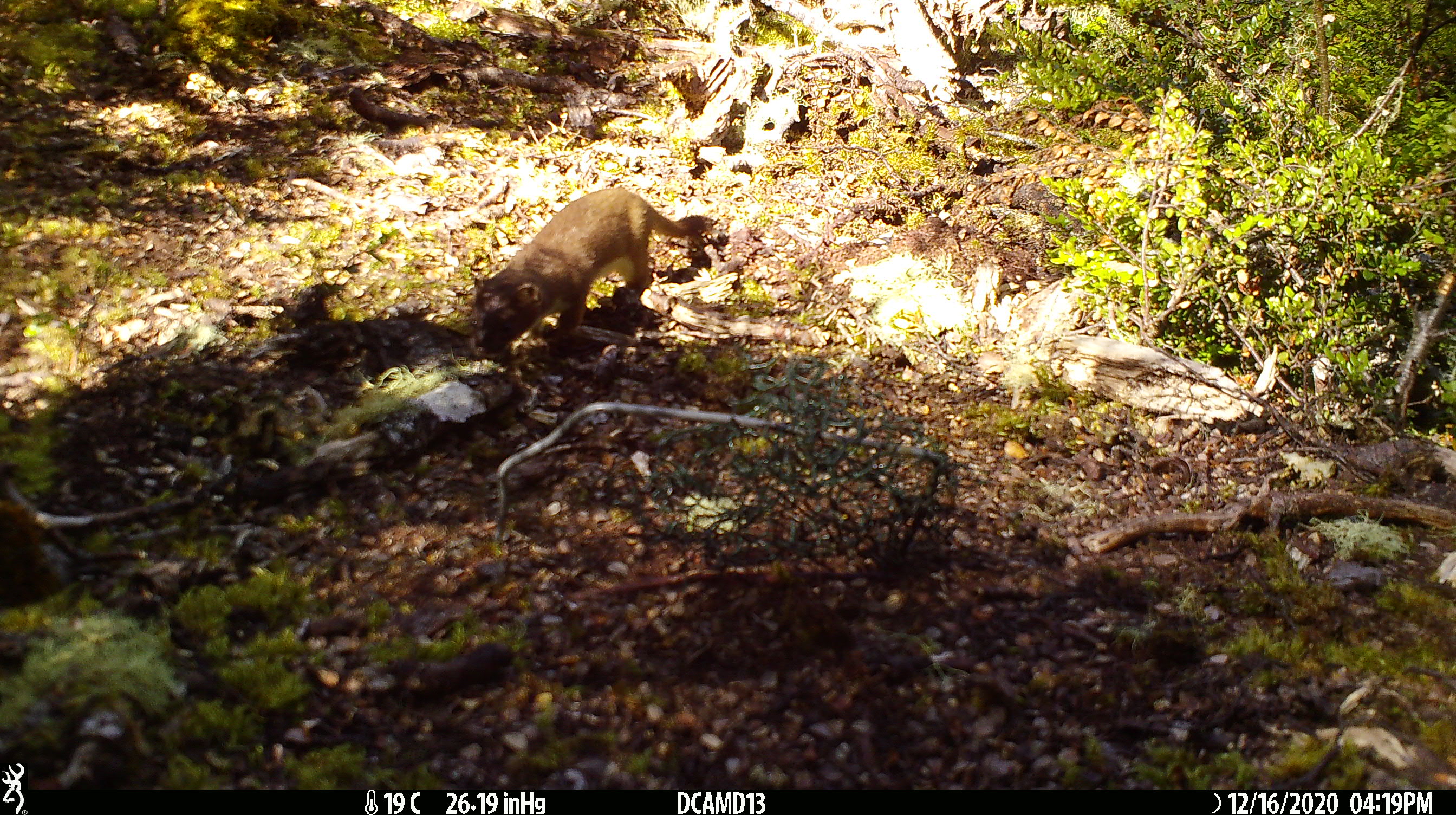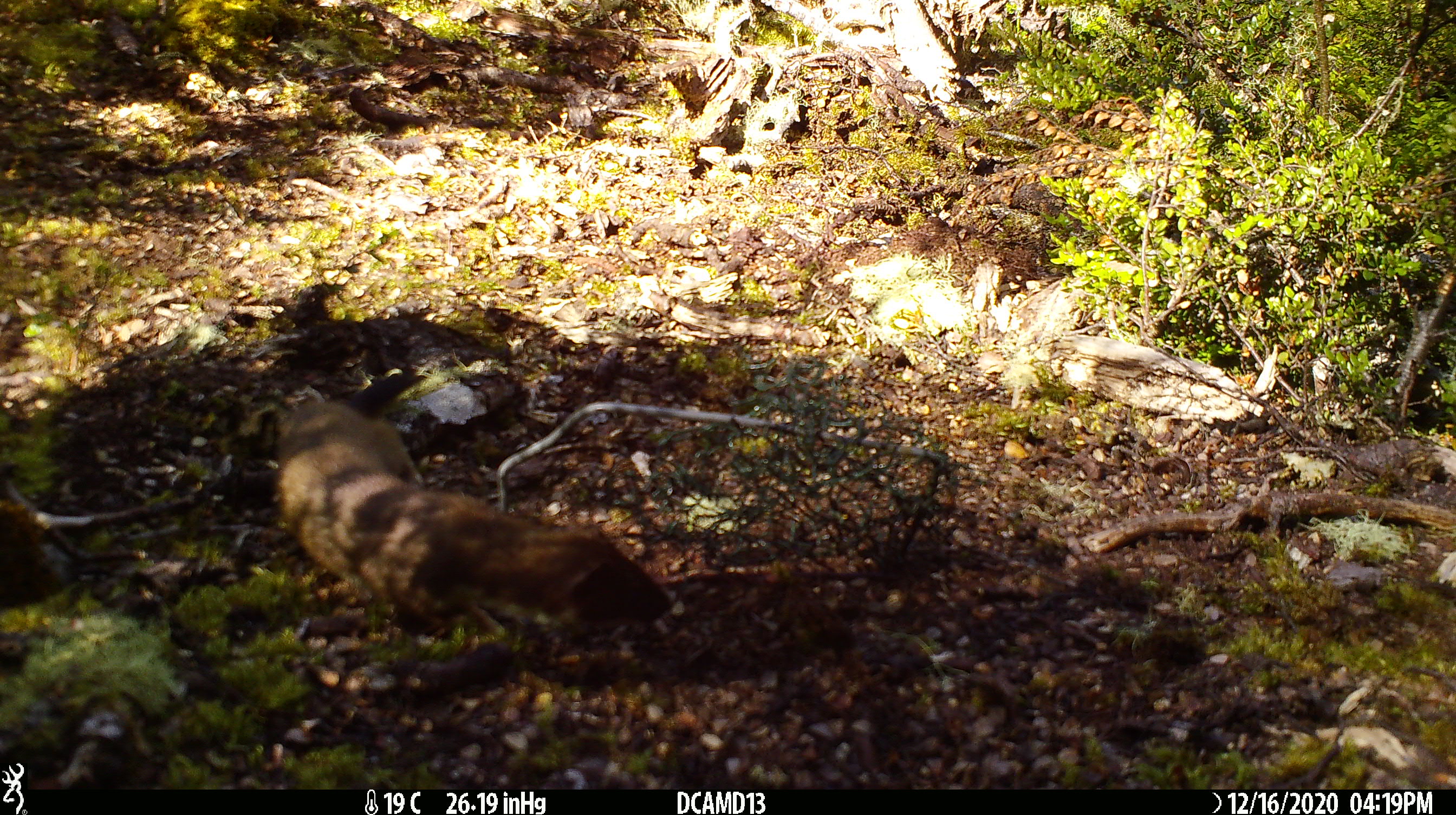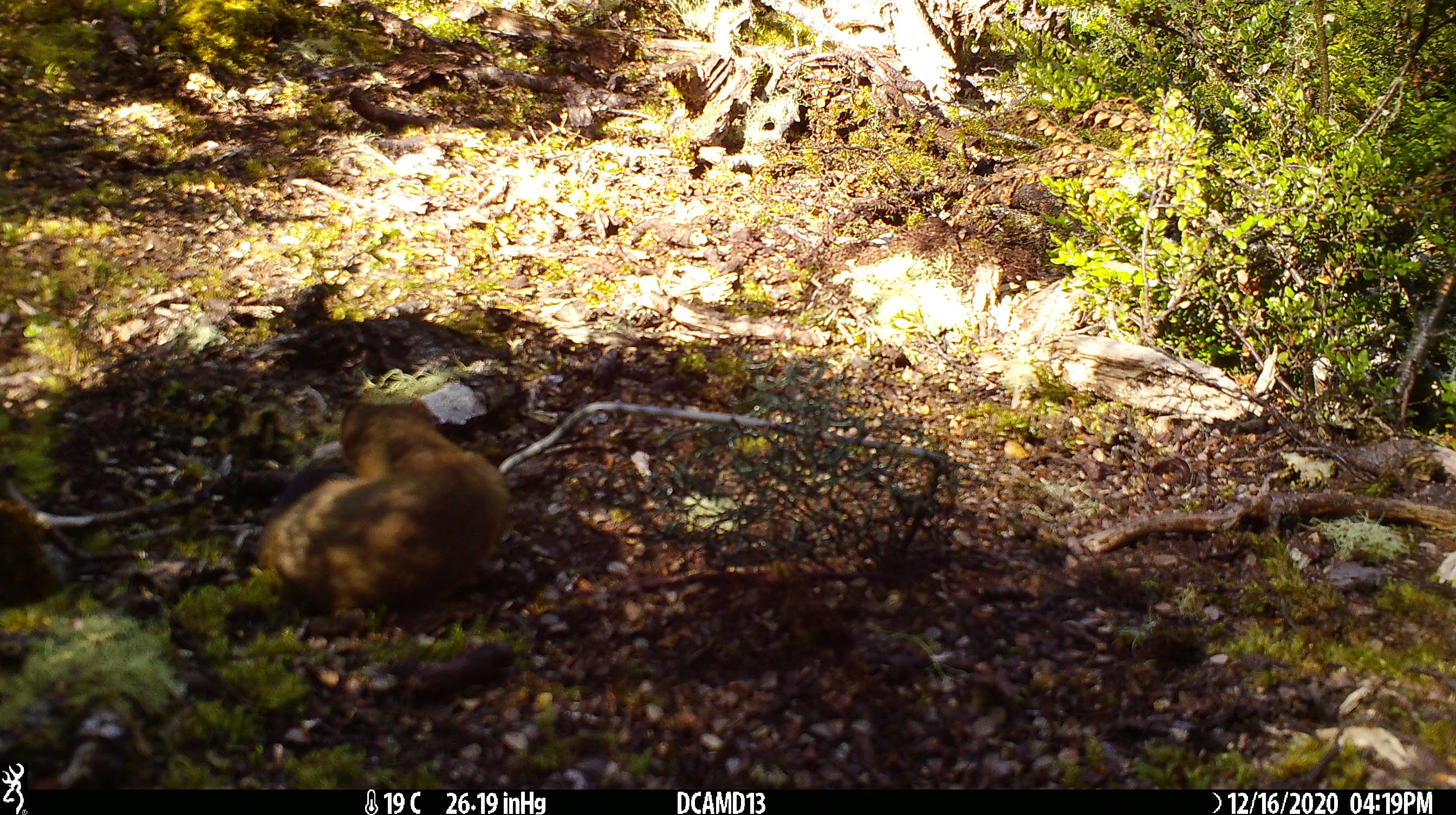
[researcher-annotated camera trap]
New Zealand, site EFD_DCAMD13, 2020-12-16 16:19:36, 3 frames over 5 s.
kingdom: Animalia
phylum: Chordata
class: Mammalia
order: Carnivora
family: Mustelidae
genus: Mustela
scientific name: Mustela erminea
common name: stoat